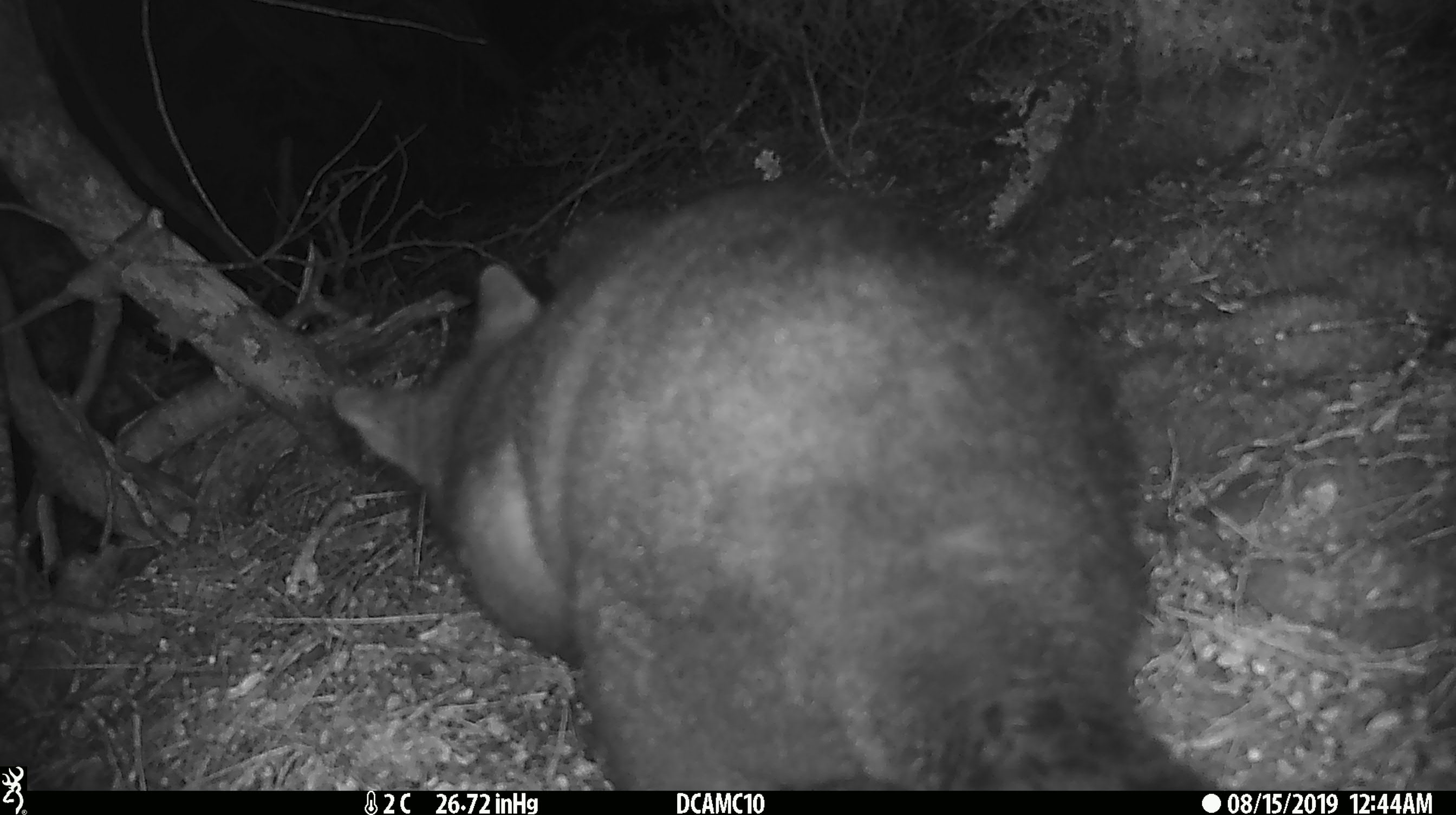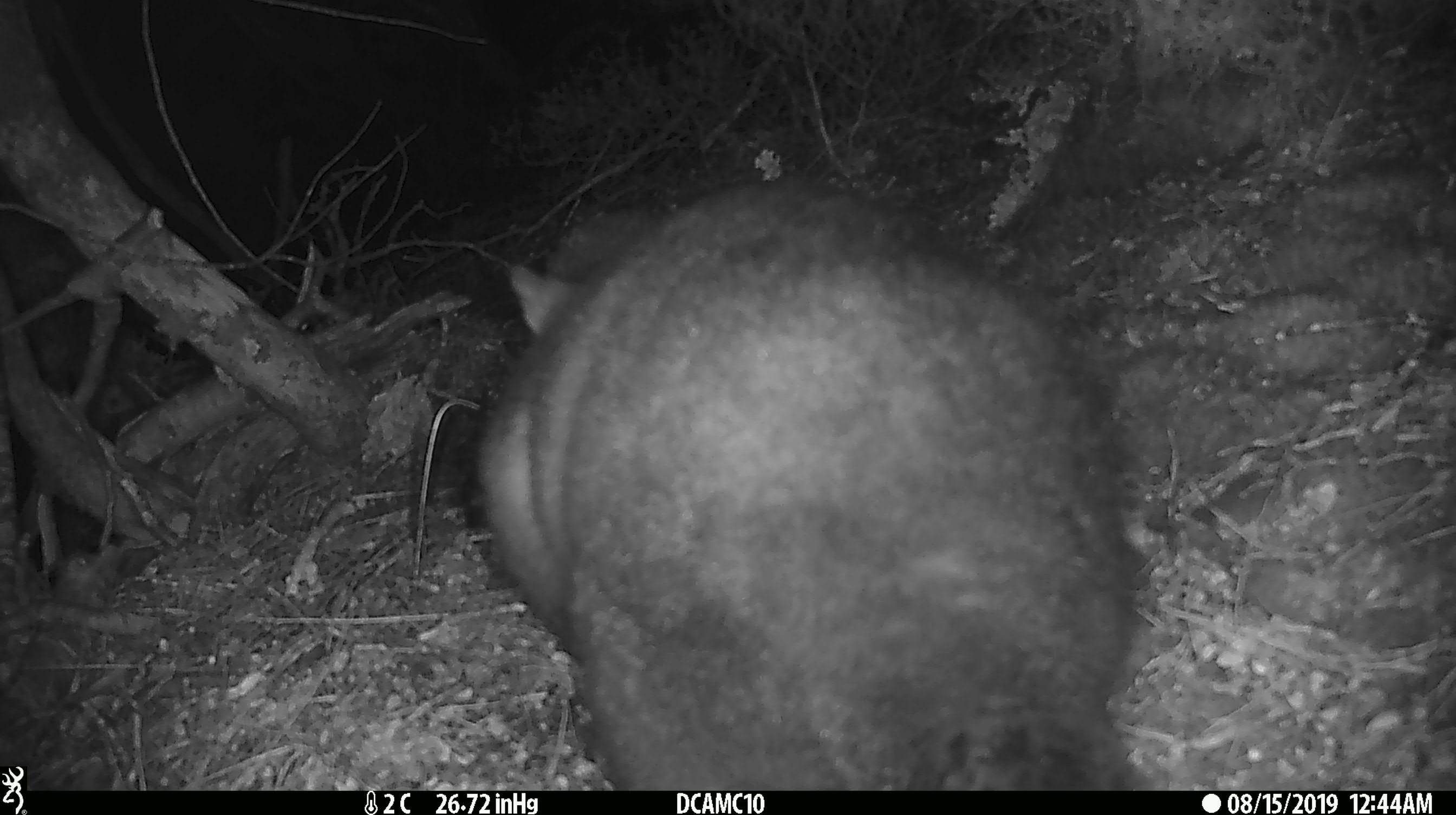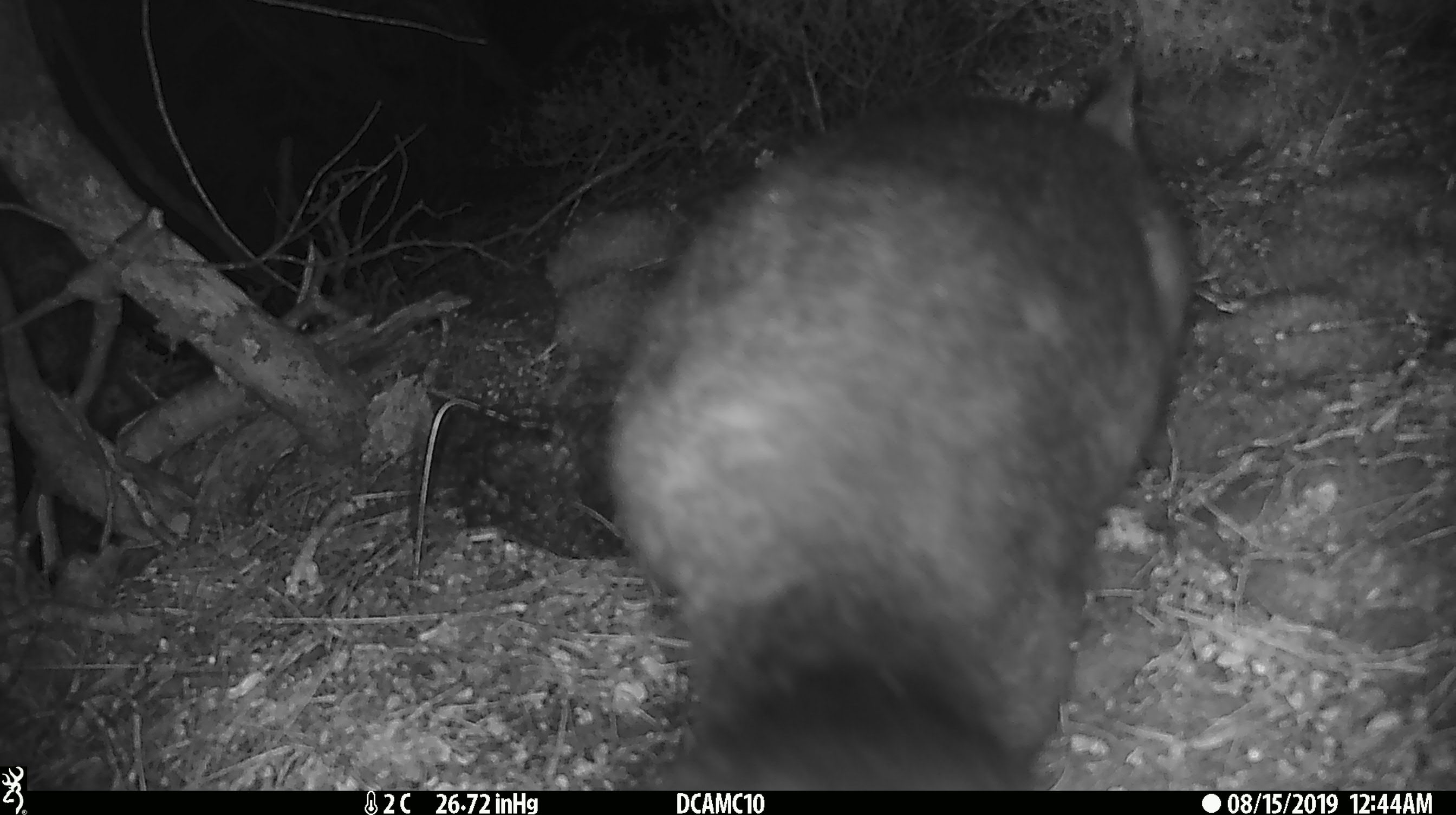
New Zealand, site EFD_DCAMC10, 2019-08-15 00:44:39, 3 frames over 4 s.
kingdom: Animalia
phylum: Chordata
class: Mammalia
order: Diprotodontia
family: Phalangeridae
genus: Trichosurus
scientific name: Trichosurus vulpecula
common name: common brushtail possum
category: possum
Possum (common brushtail possum) (Trichosurus vulpecula).